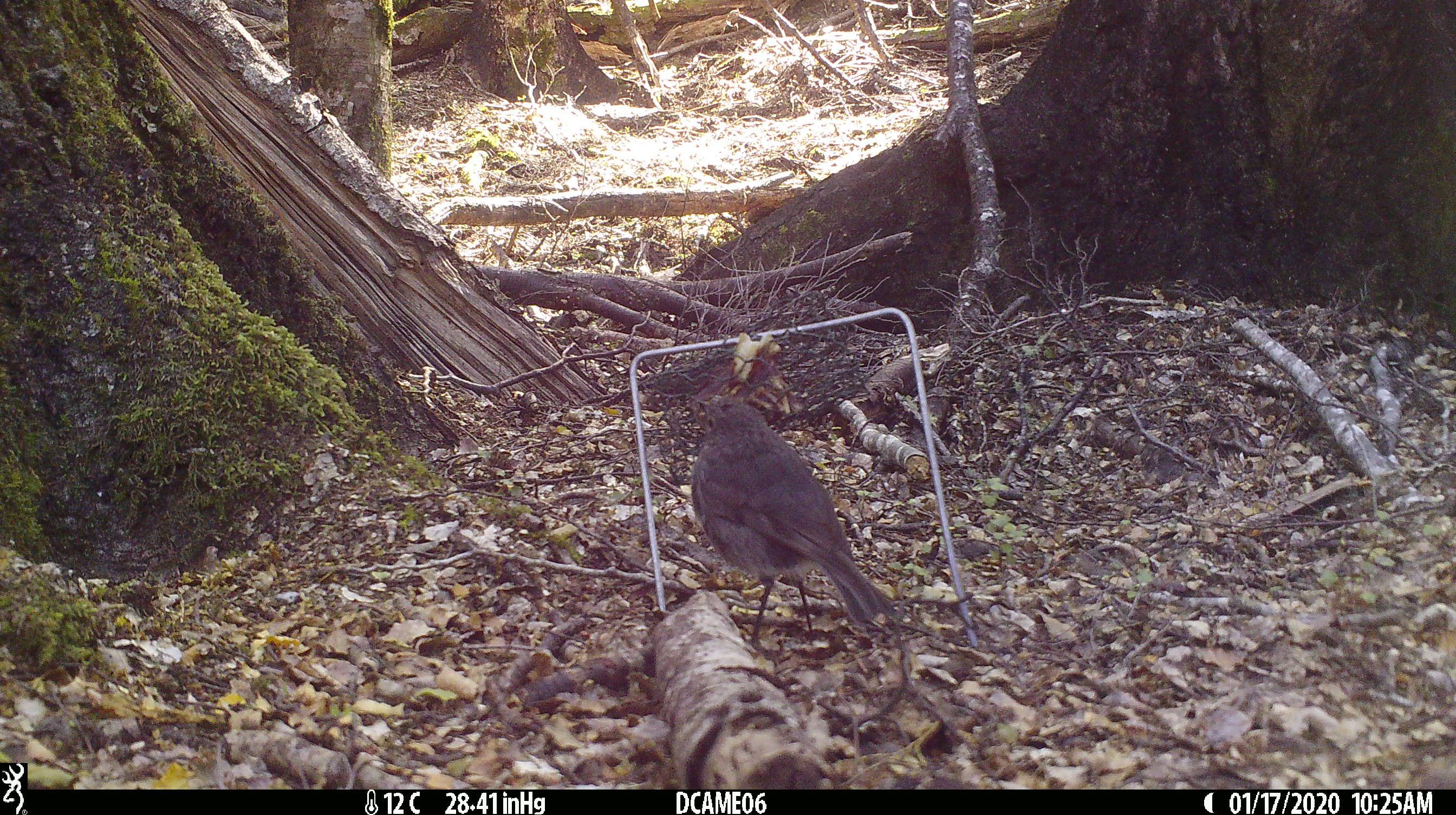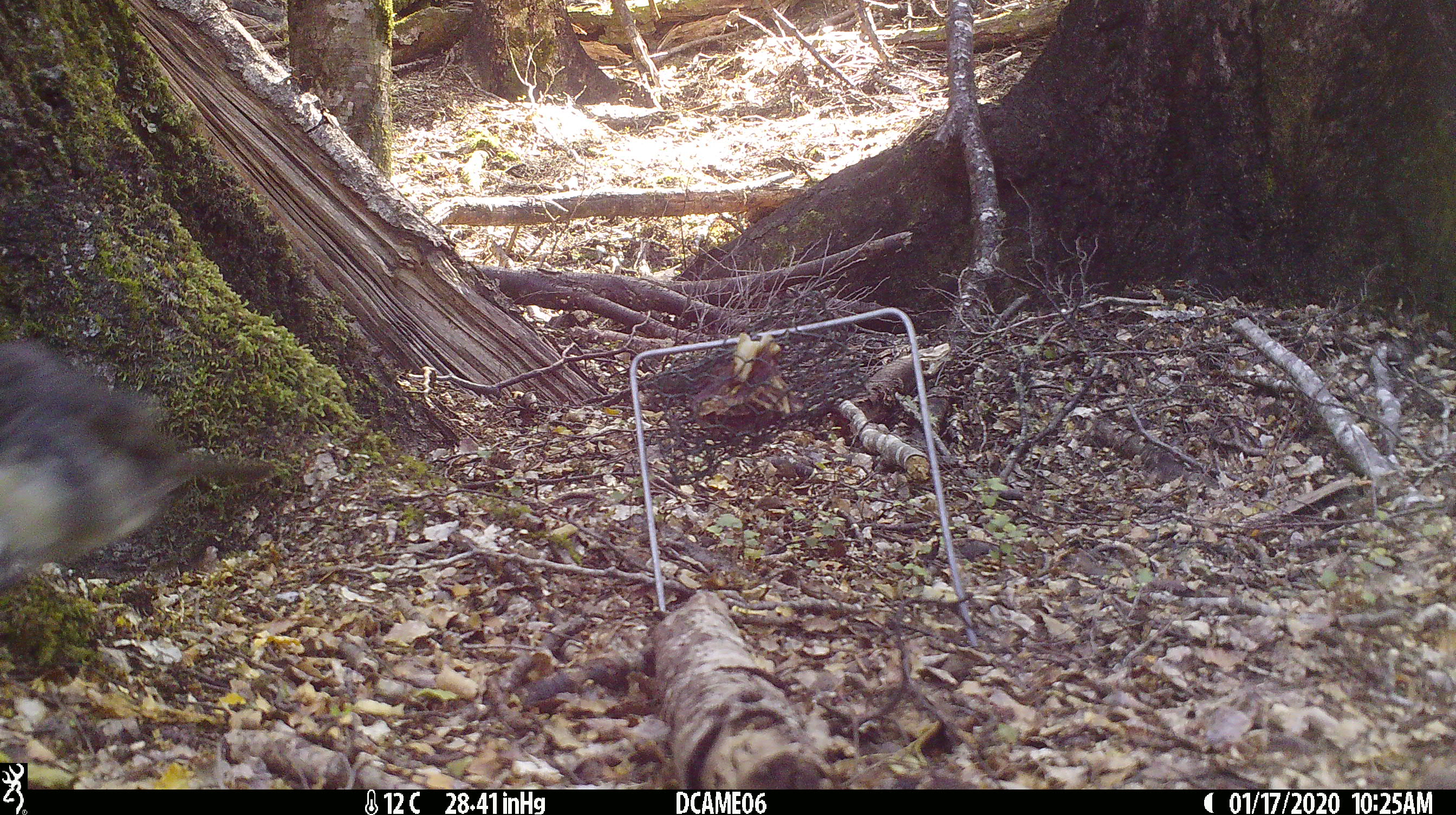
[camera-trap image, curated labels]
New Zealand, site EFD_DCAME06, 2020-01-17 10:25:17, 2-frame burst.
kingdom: Animalia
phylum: Chordata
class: Aves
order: Passeriformes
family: Petroicidae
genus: Petroica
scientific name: Petroica australis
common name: new zealand robin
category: robin